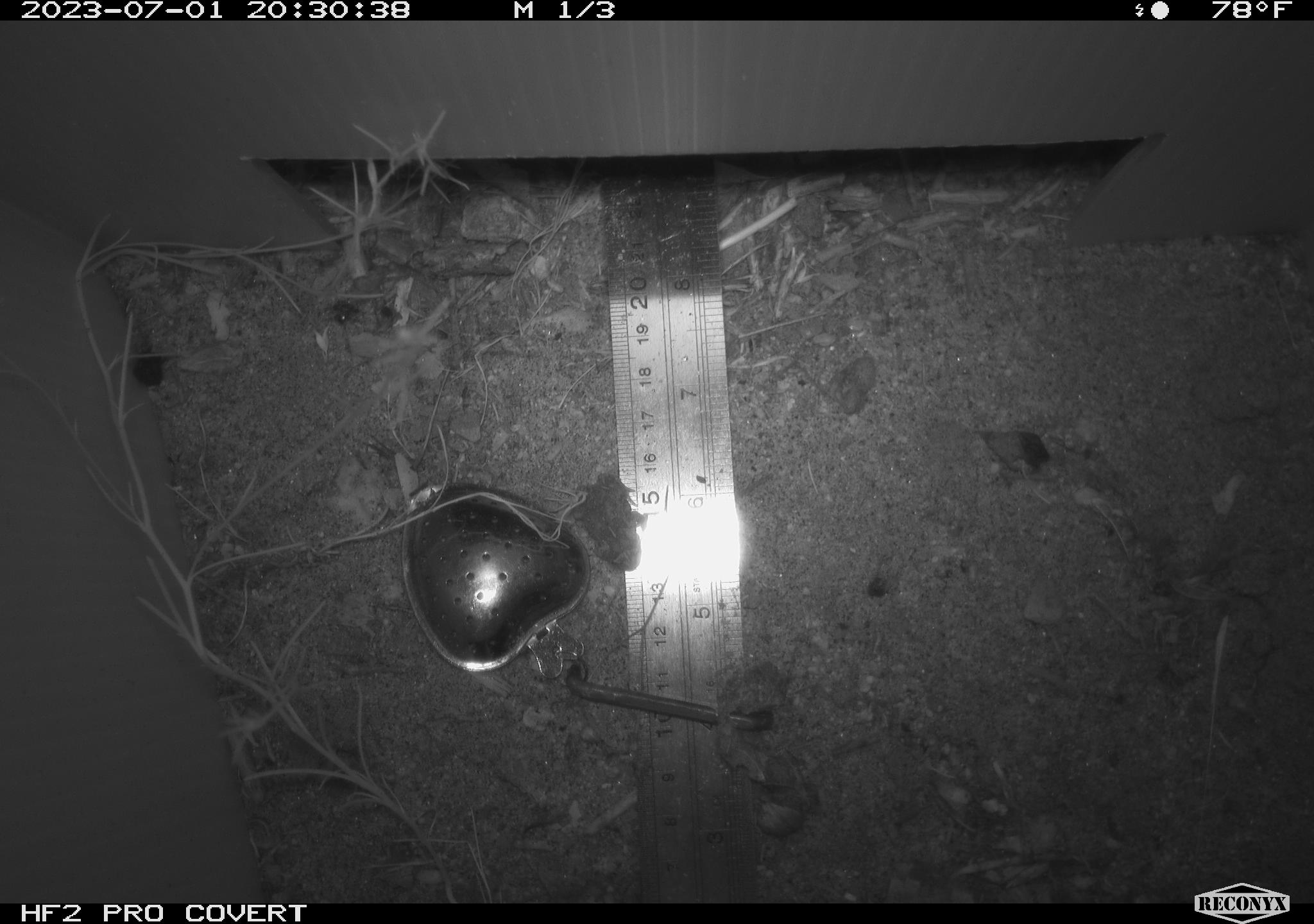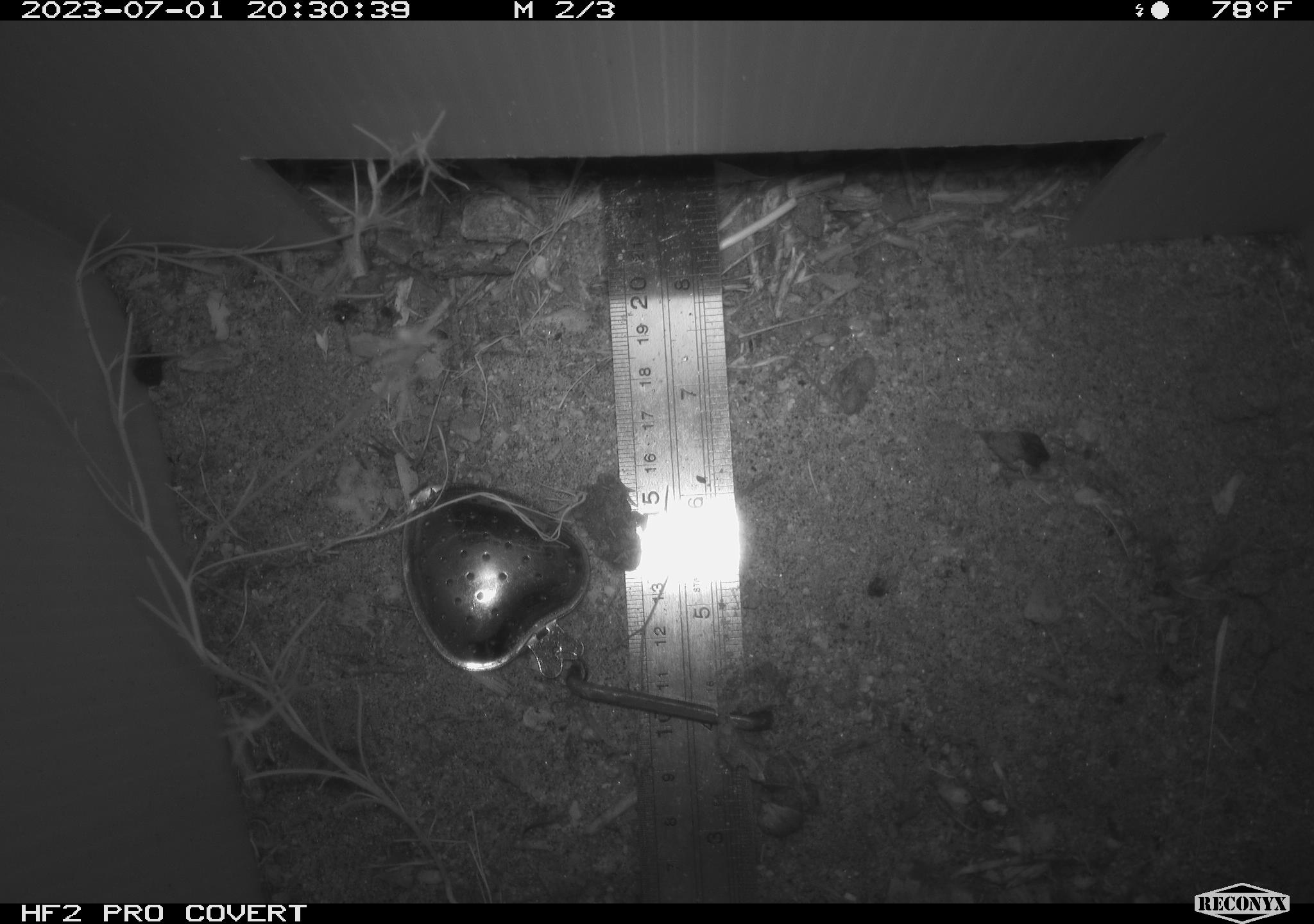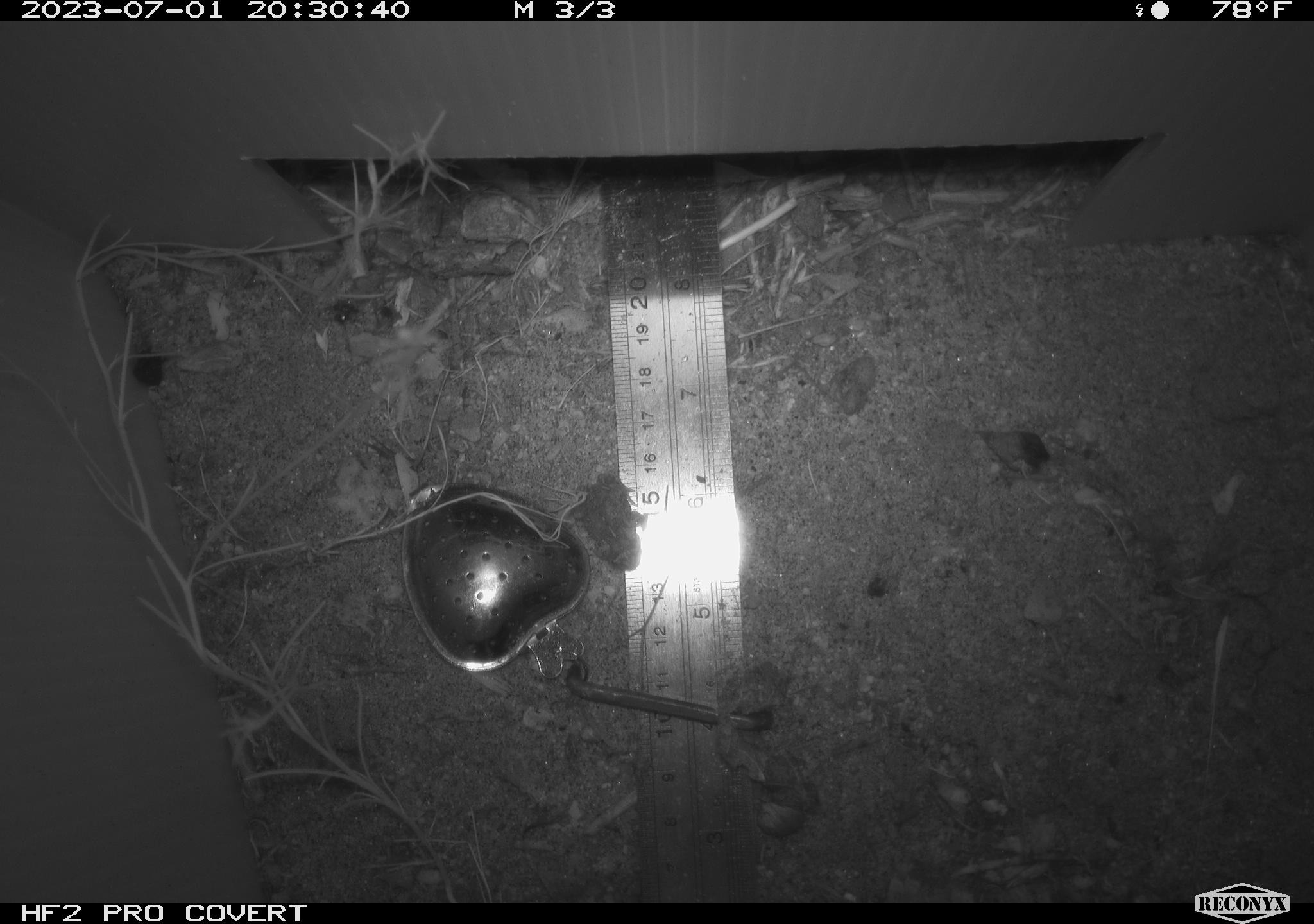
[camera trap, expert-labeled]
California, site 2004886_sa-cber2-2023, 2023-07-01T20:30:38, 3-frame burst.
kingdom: Animalia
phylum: Chordata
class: Amphibia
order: Anura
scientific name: Anura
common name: frogs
Frogs (Anura).